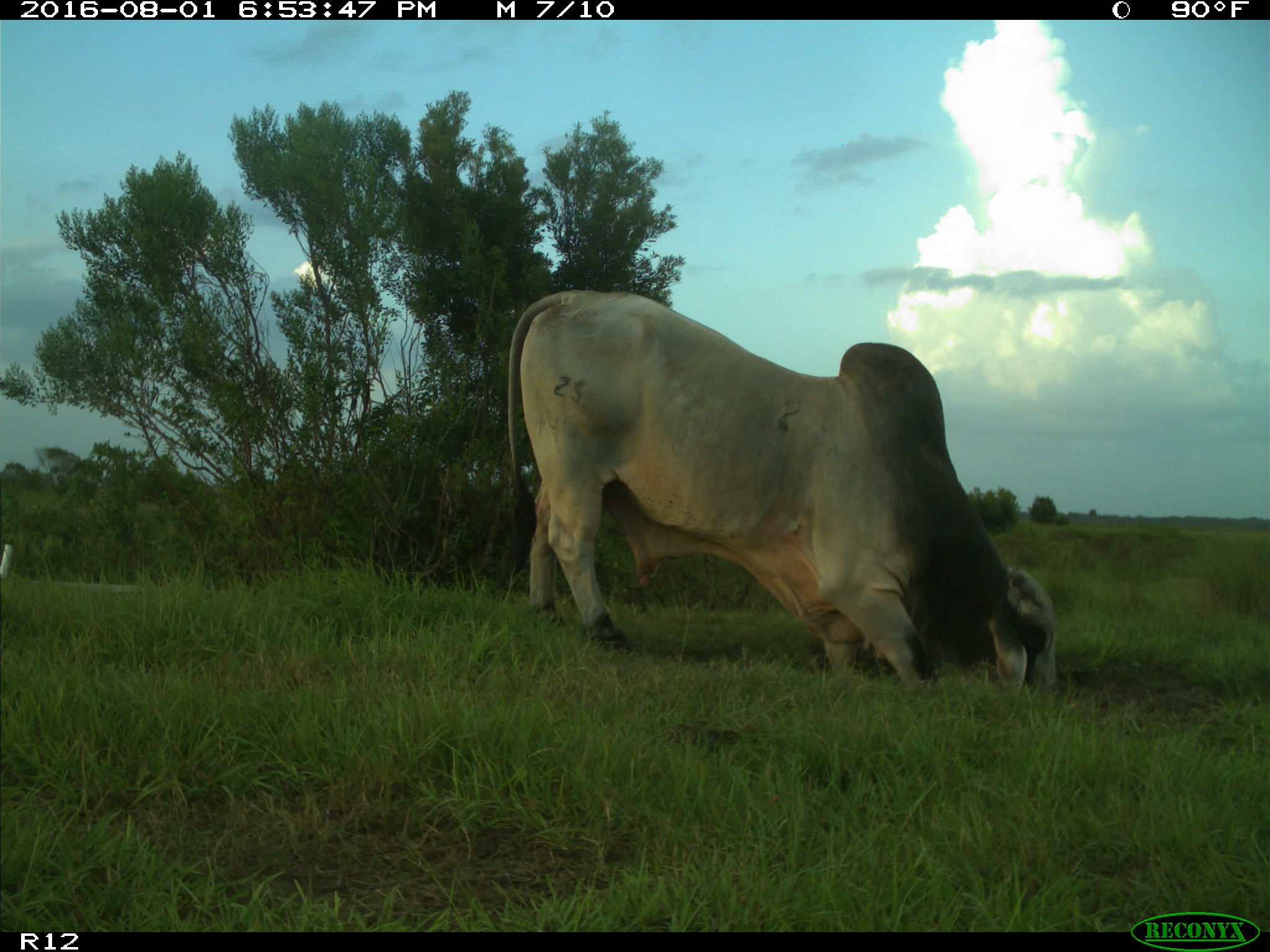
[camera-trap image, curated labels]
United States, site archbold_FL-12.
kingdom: Animalia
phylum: Chordata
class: Mammalia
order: Artiodactyla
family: Bovidae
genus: Bos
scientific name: Bos taurus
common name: domestic cow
Bos taurus (domestic cow).